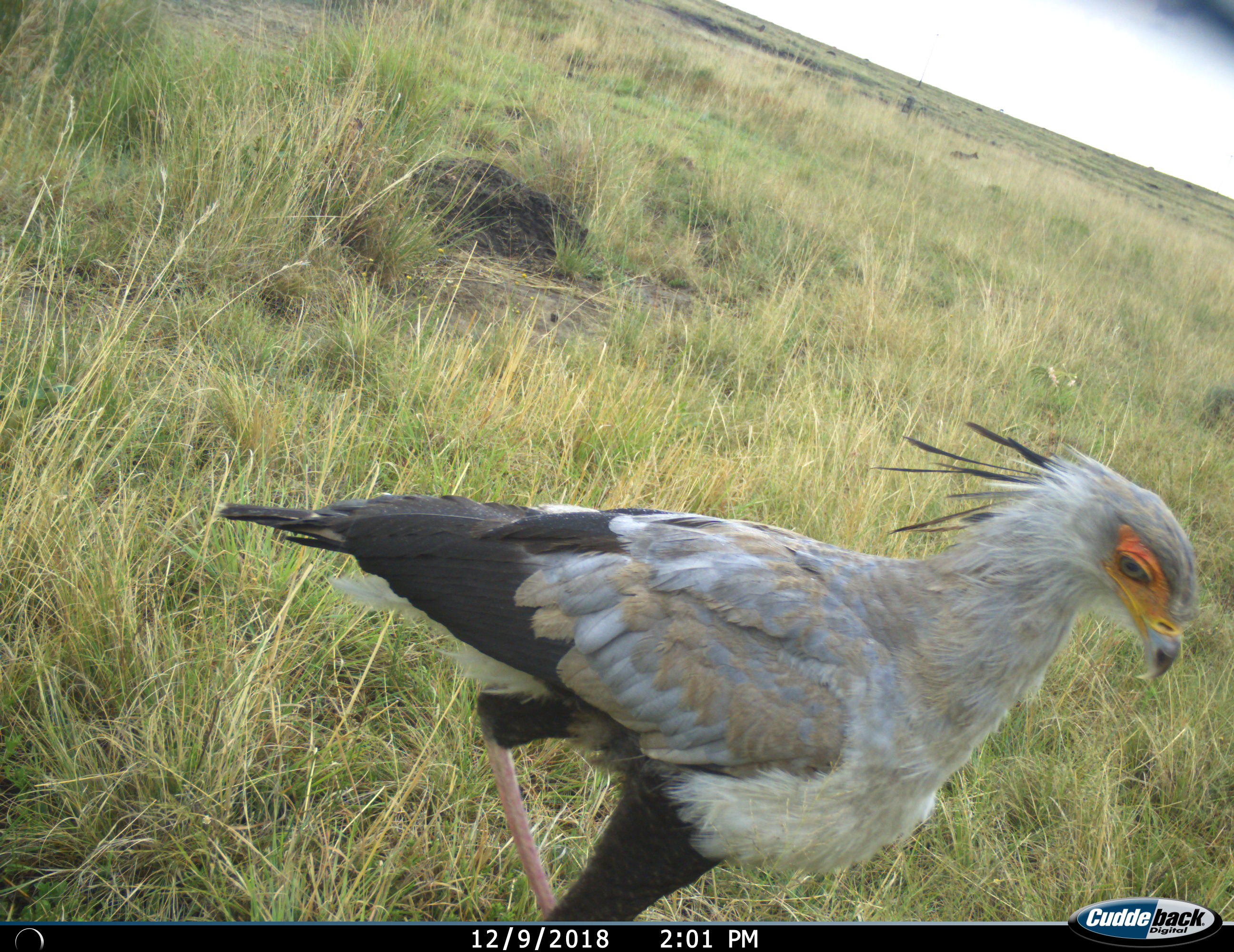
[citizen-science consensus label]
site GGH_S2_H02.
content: unidentified animal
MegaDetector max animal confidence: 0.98